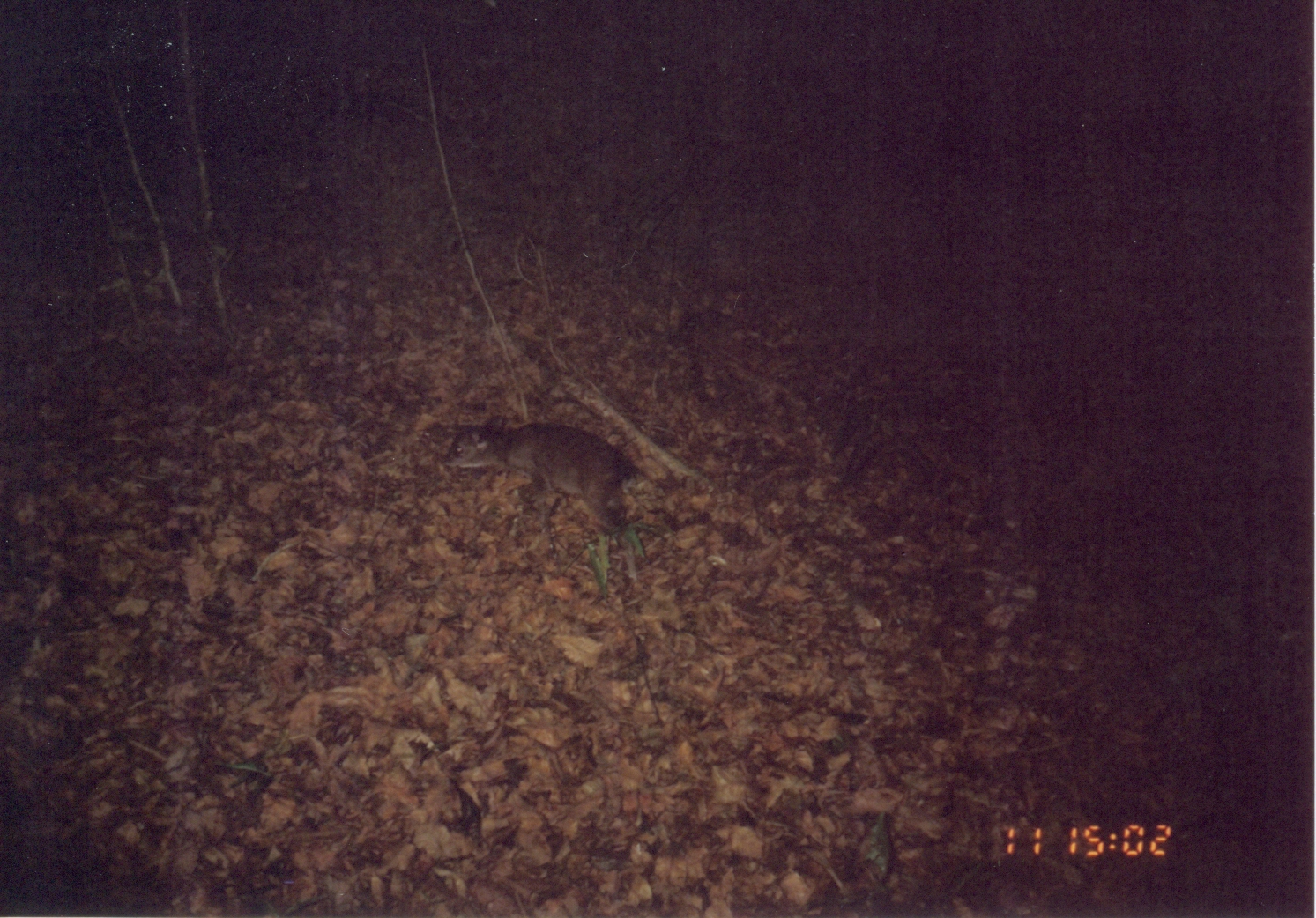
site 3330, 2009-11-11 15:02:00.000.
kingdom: Animalia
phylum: Chordata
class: Mammalia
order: Artiodactyla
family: Bovidae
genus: Philantomba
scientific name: Philantomba monticola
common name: blue duiker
Philantomba monticola (blue duiker), count 1.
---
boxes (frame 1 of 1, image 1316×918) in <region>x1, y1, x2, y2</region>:
philantomba monticola: <region>438, 410, 647, 555</region>